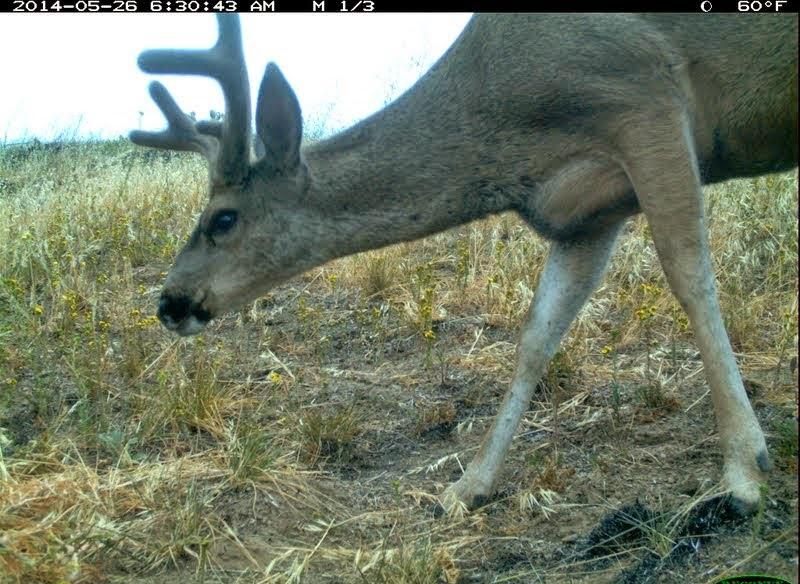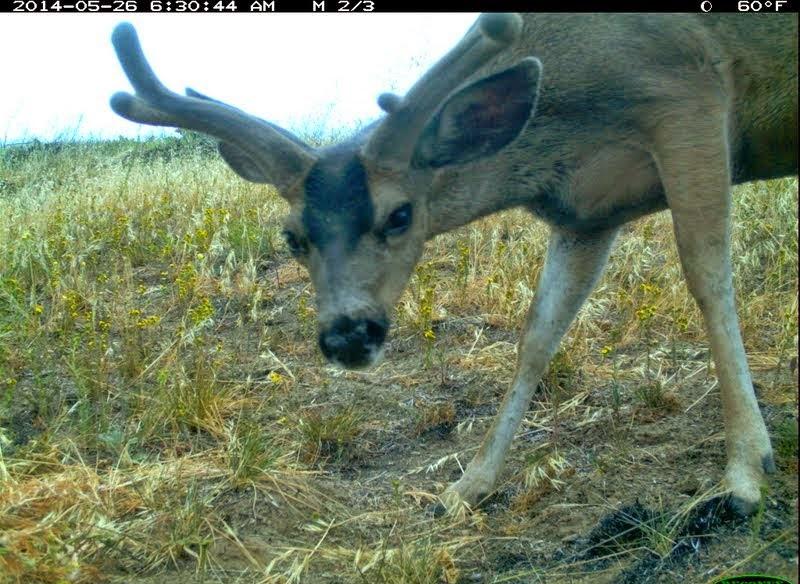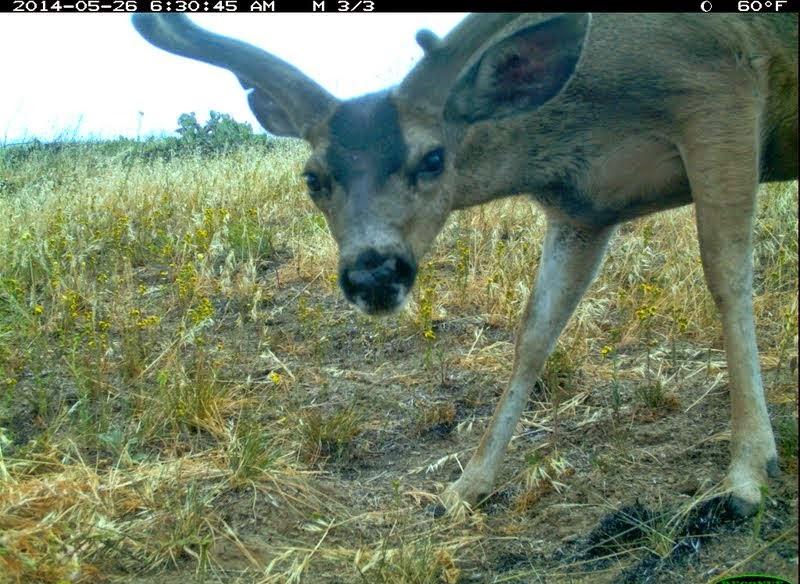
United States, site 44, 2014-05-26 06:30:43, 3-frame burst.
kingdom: Animalia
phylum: Chordata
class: Mammalia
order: Artiodactyla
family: Cervidae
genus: Odocoileus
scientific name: Odocoileus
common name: deer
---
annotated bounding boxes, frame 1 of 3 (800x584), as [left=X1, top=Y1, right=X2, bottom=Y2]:
deer: [left=126, top=12, right=800, bottom=525]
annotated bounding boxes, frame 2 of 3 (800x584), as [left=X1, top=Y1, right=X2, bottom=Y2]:
deer: [left=106, top=14, right=800, bottom=523]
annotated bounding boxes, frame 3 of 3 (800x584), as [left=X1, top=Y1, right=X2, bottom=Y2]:
deer: [left=128, top=13, right=799, bottom=523]